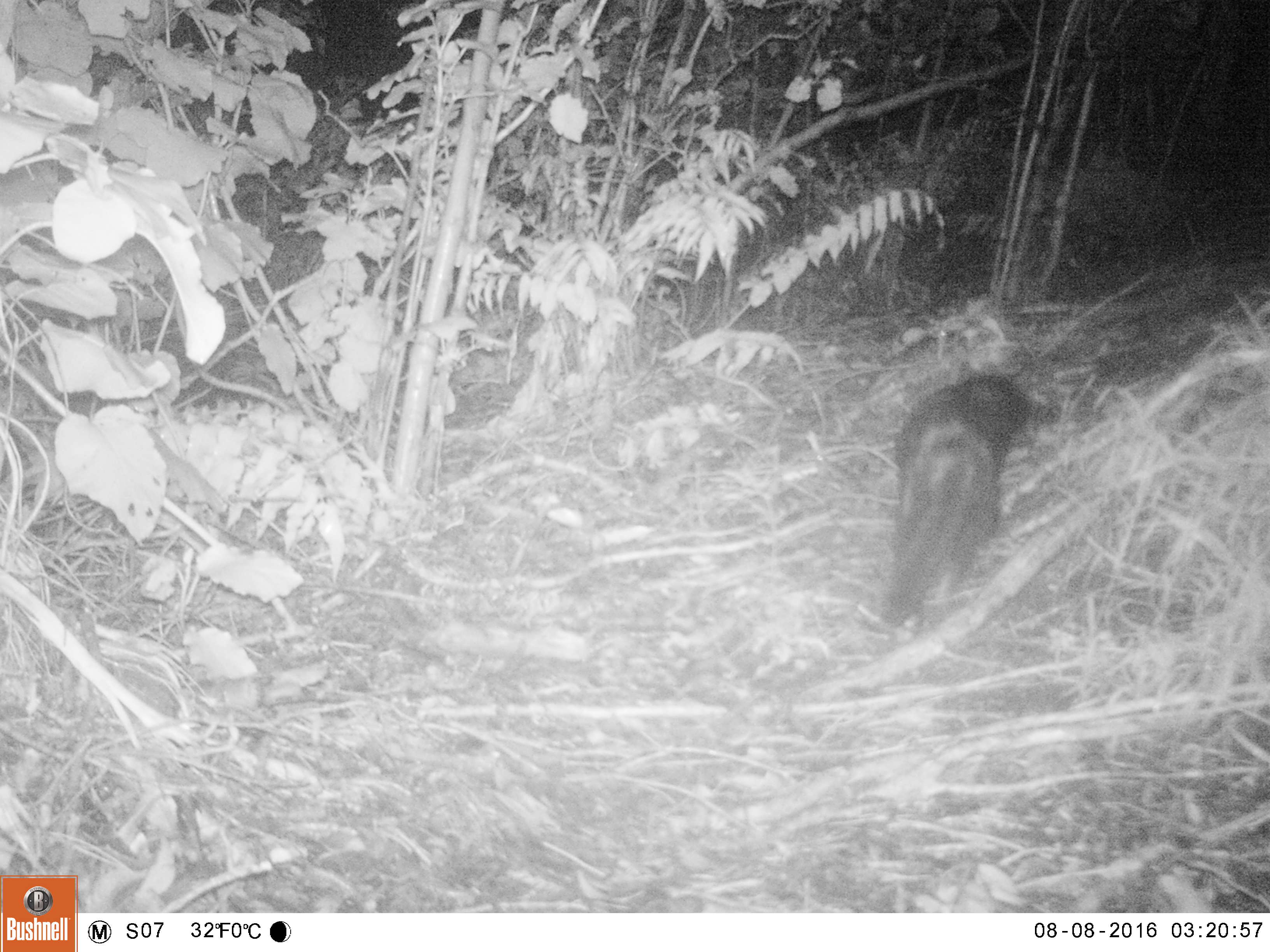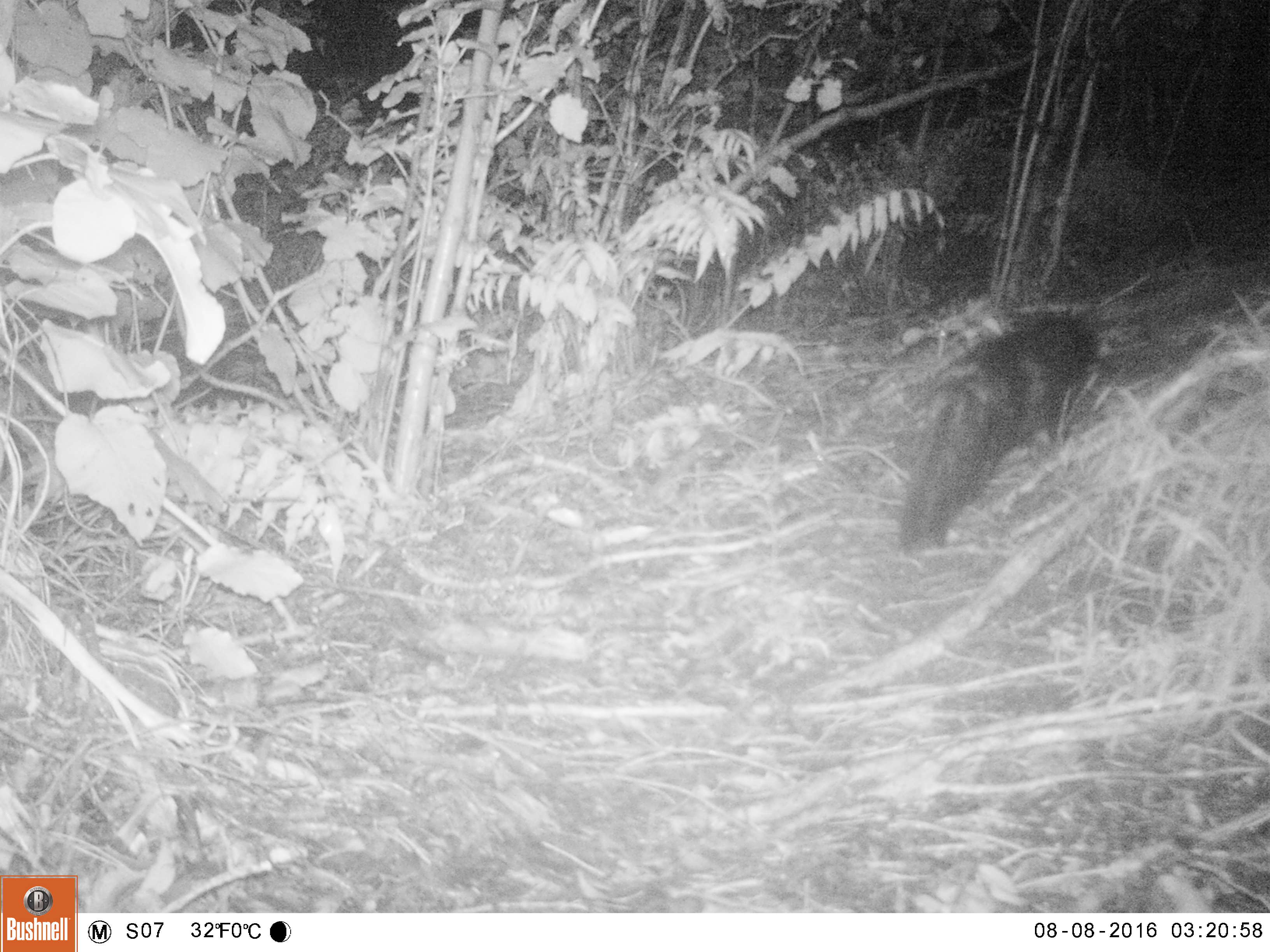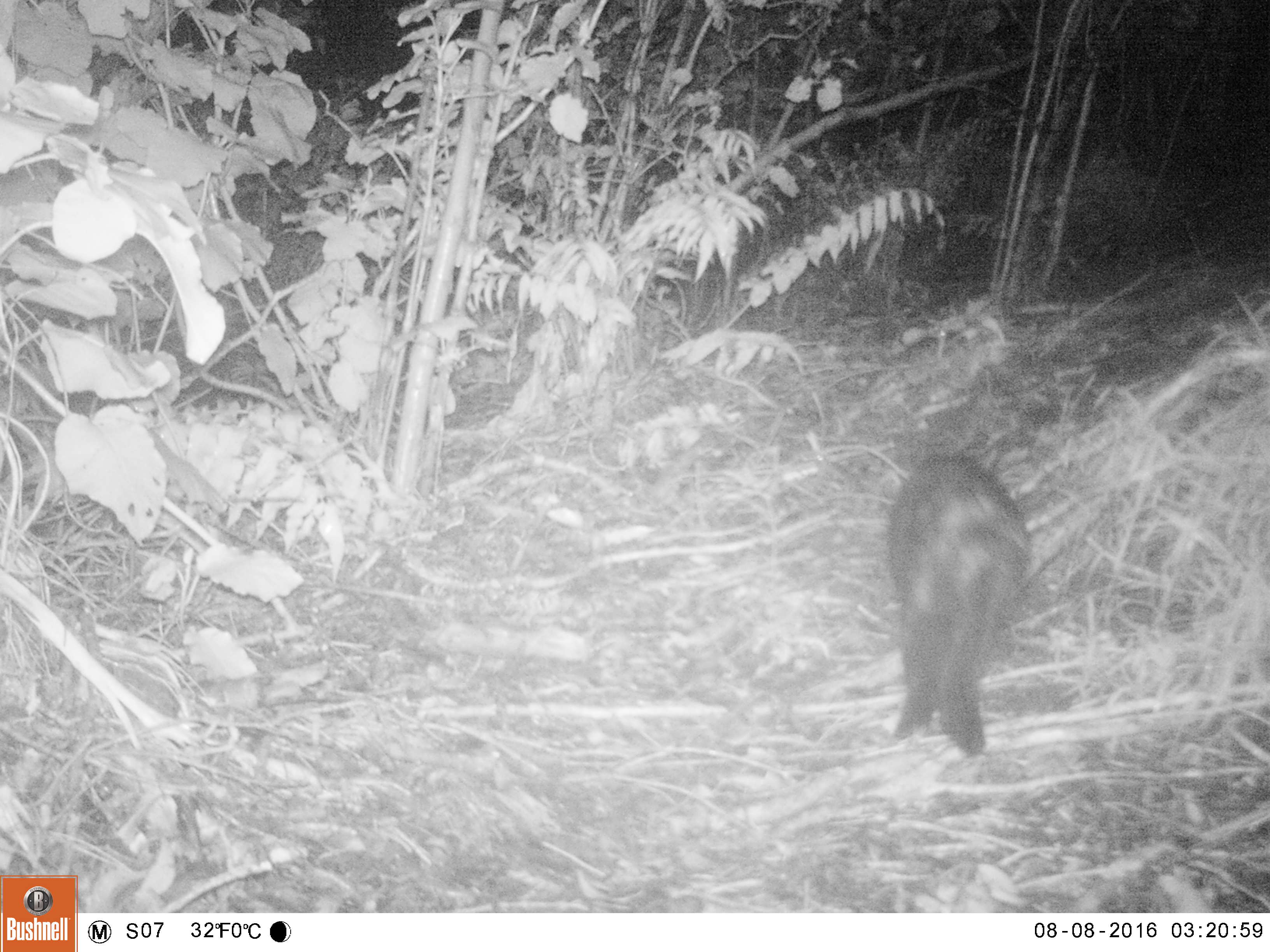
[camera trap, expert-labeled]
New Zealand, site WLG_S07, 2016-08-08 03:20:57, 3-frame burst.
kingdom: Animalia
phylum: Chordata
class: Mammalia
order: Carnivora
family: Felidae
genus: Felis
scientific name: Felis catus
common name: domestic cat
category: cat